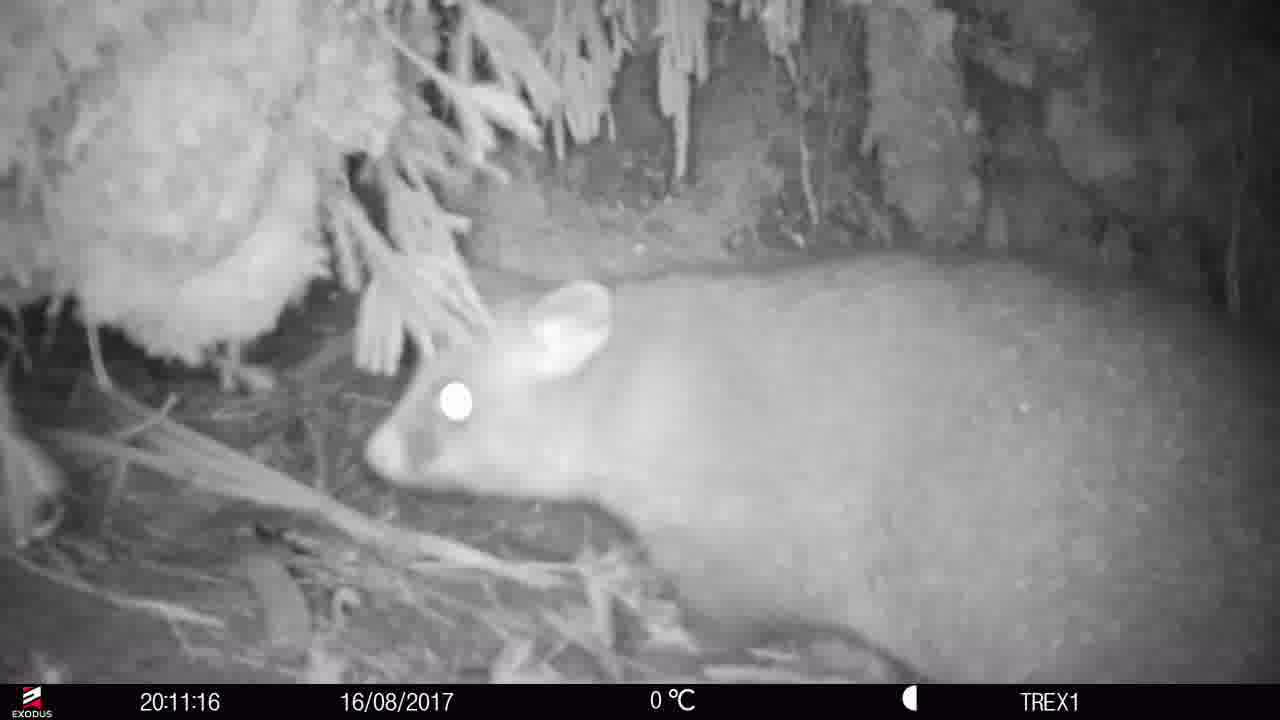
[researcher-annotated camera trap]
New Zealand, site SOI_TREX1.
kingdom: Animalia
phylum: Chordata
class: Mammalia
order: Diprotodontia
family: Phalangeridae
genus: Trichosurus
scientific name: Trichosurus vulpecula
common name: common brushtail possum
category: possum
Possum (common brushtail possum) (Trichosurus vulpecula).